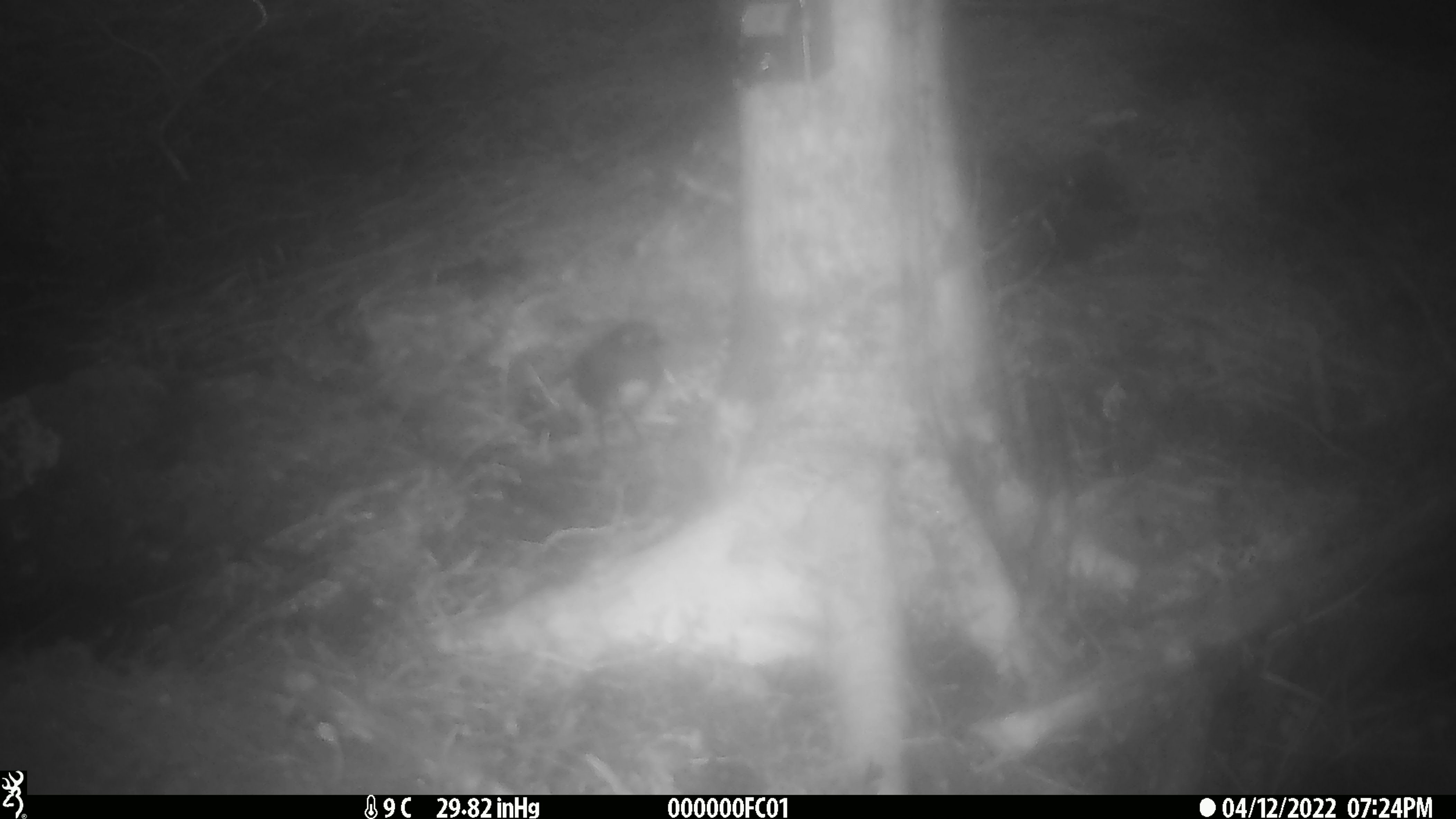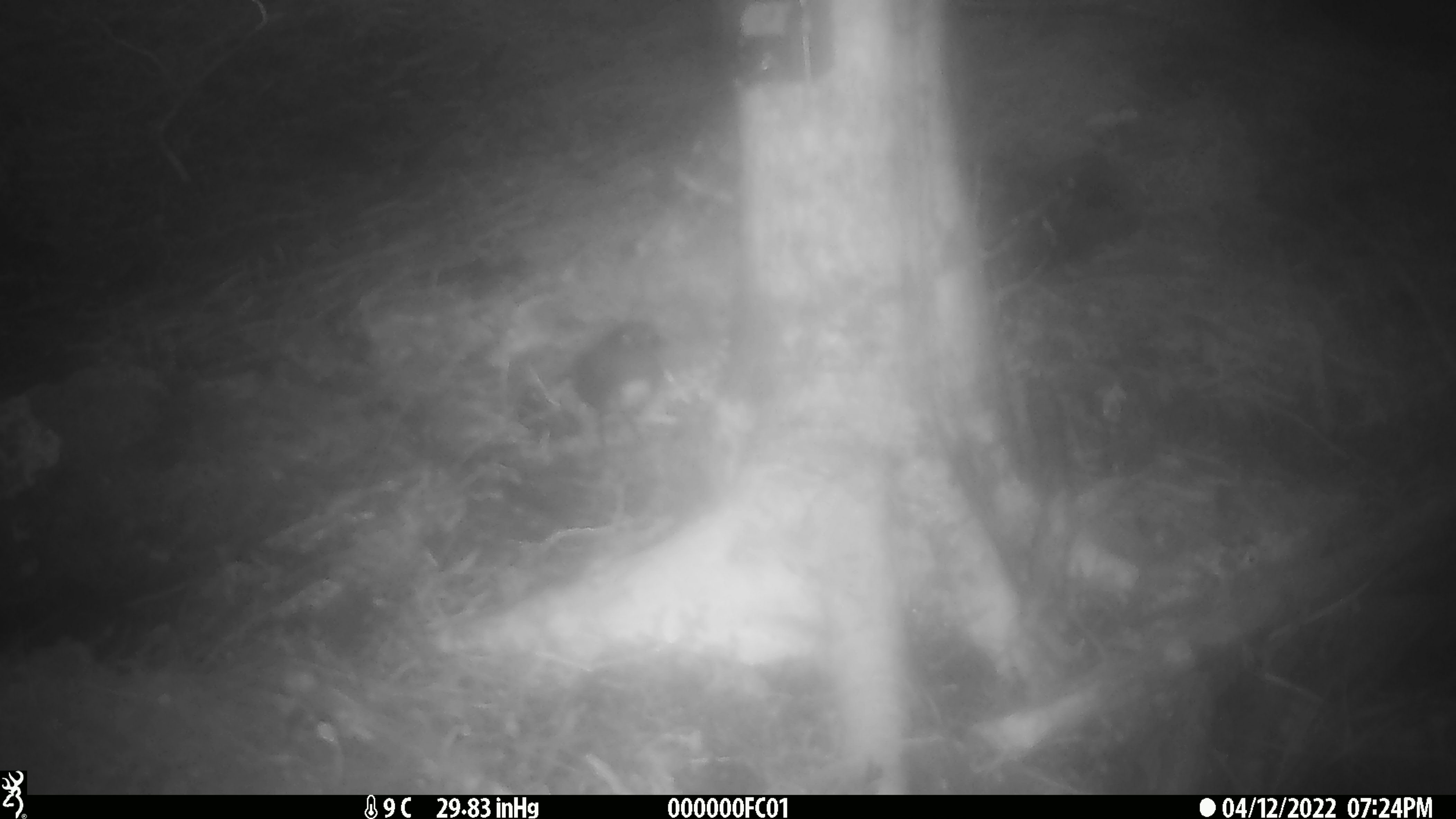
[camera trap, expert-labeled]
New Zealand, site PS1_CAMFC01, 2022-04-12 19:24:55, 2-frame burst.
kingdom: Animalia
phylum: Chordata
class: Aves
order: Passeriformes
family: Petroicidae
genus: Petroica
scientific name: Petroica australis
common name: new zealand robin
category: robin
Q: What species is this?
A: Robin (new zealand robin) (Petroica australis).